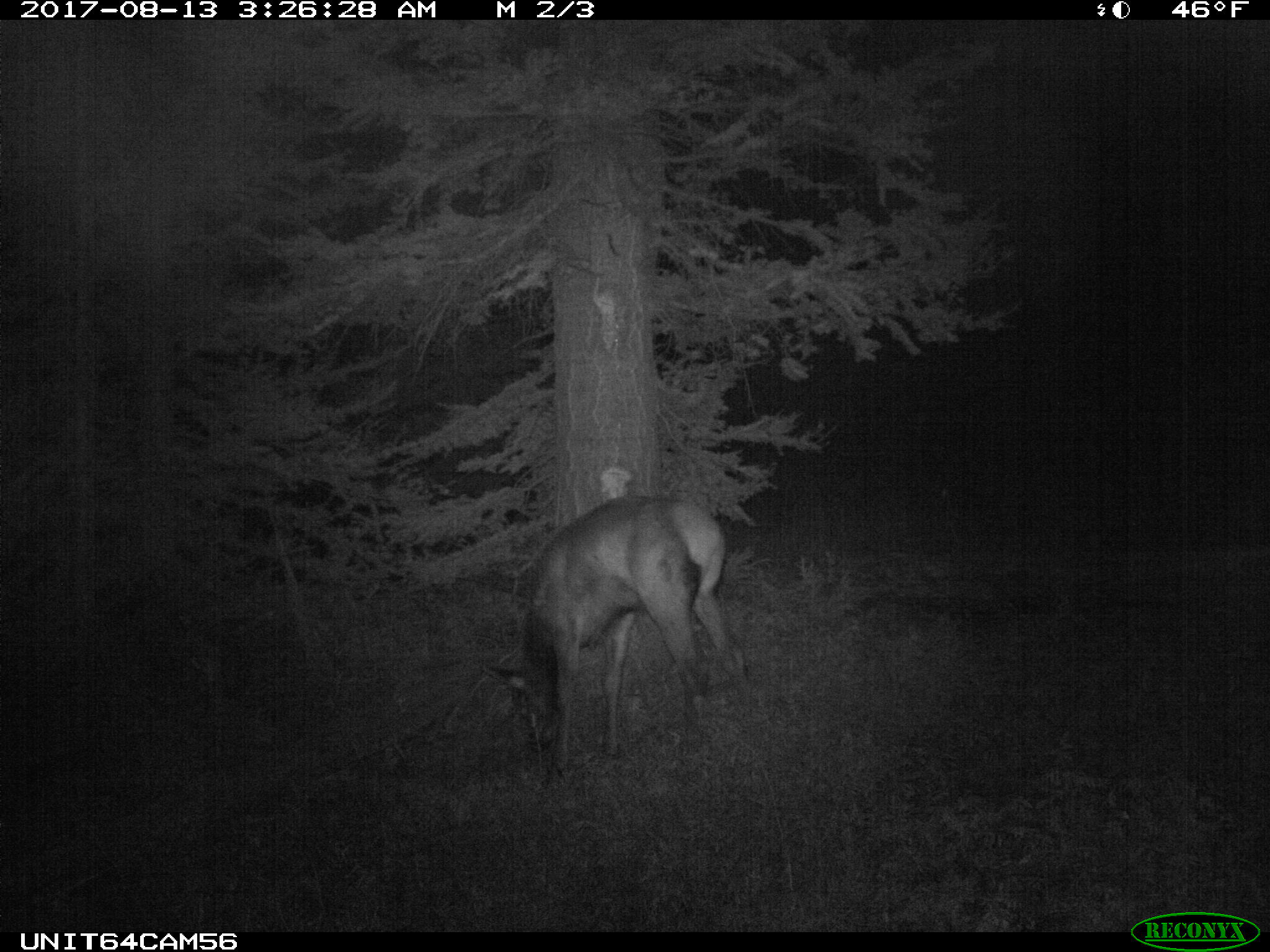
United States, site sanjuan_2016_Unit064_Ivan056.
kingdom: Animalia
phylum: Chordata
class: Mammalia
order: Artiodactyla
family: Cervidae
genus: Cervus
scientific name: Cervus elaphus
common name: red deer